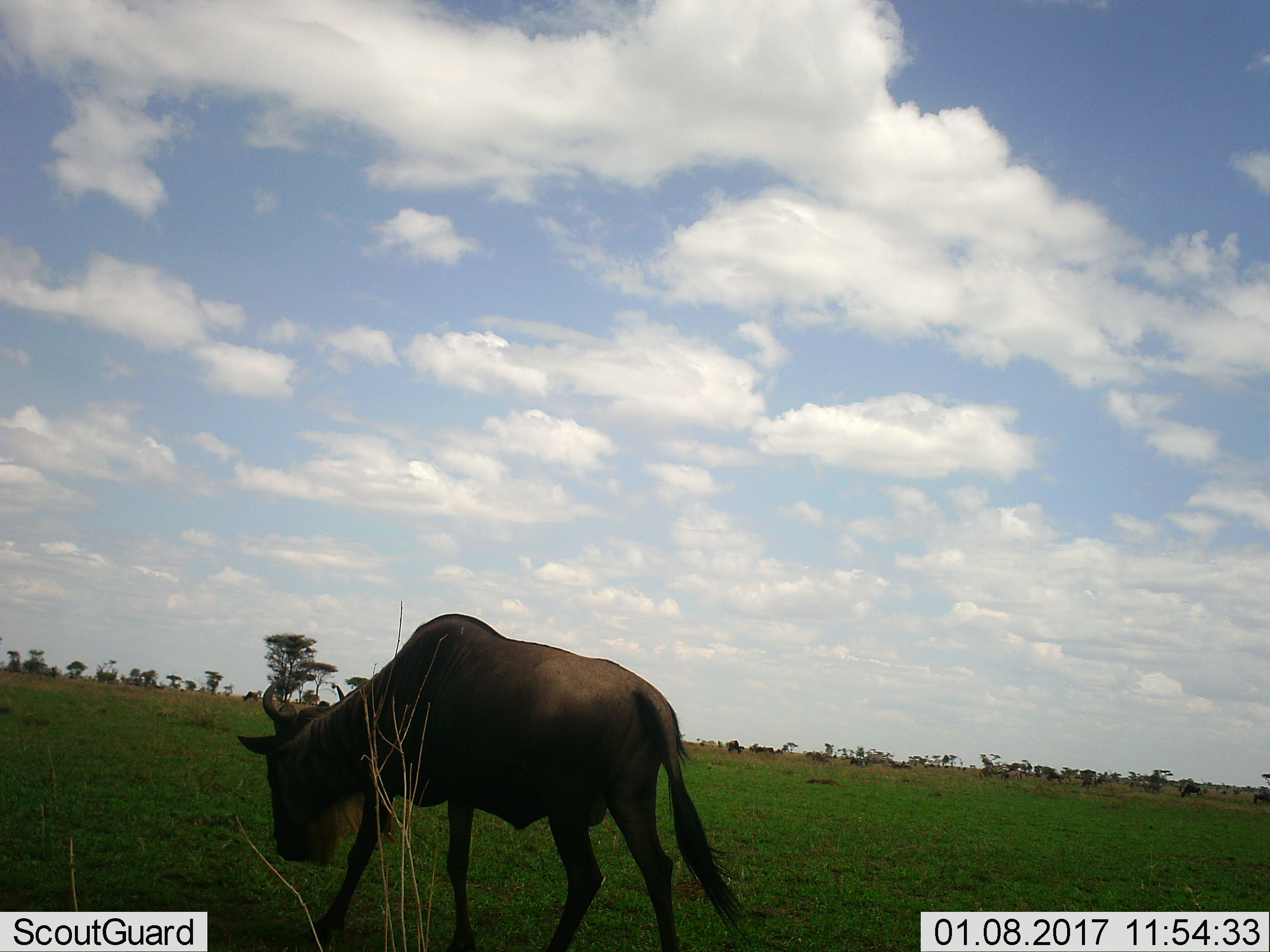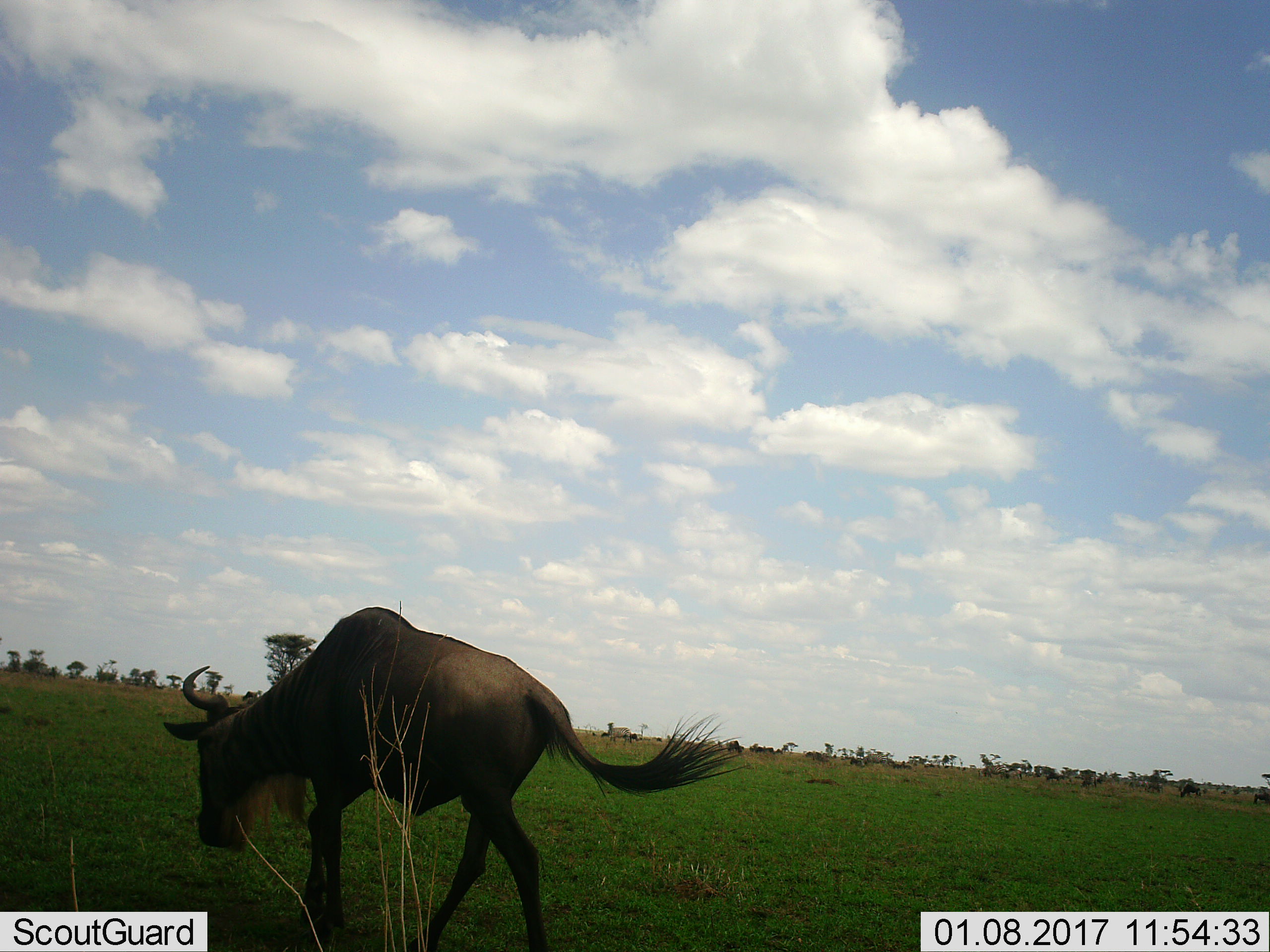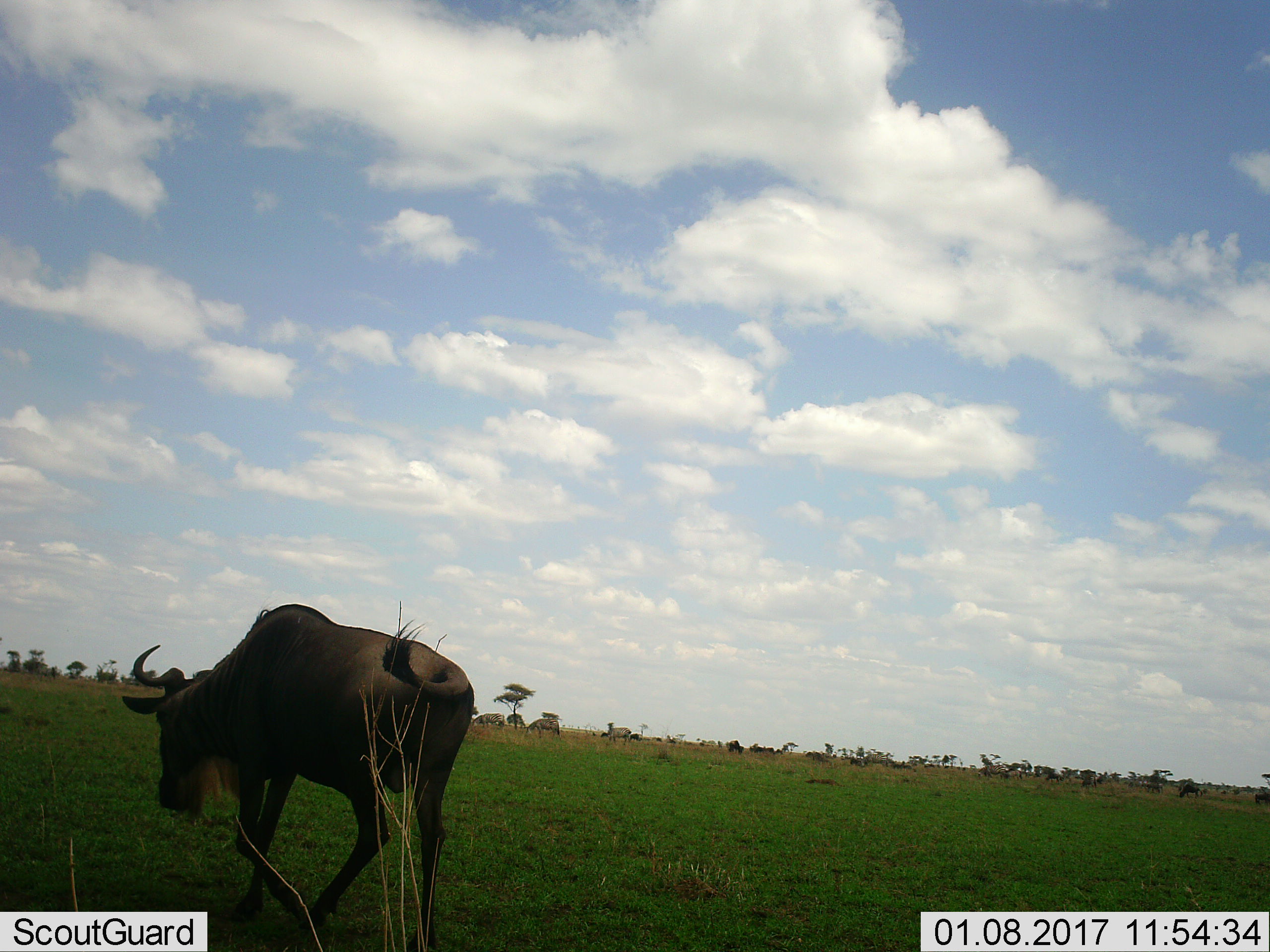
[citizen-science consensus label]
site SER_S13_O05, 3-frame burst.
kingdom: Animalia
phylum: Chordata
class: Mammalia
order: Artiodactyla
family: Bovidae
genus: Connochaetes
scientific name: Connochaetes taurinus taurinus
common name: blue wildebeest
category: wildebeestblue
Wildebeestblue (blue wildebeest) (Connochaetes taurinus taurinus), count 1. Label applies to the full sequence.